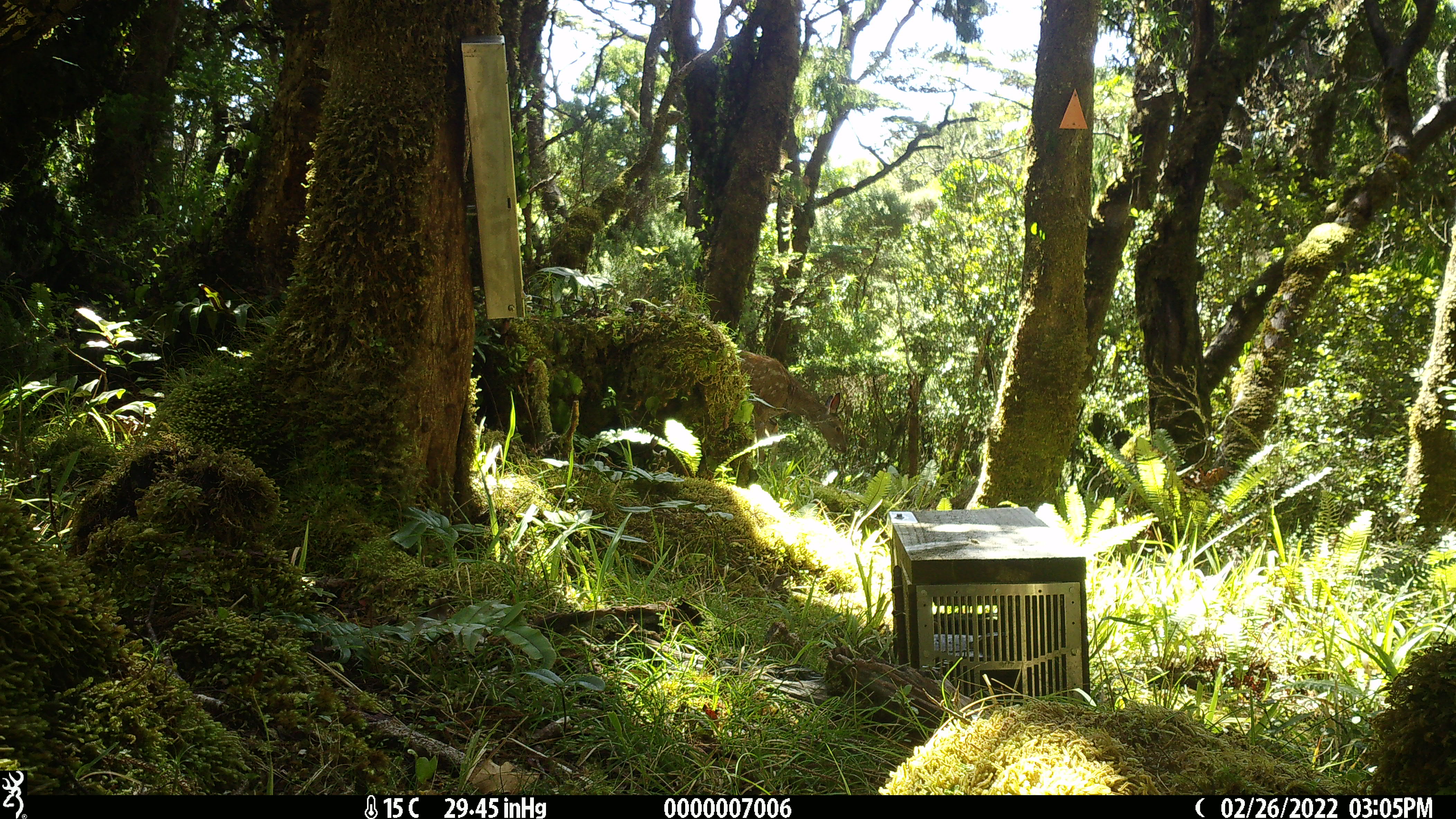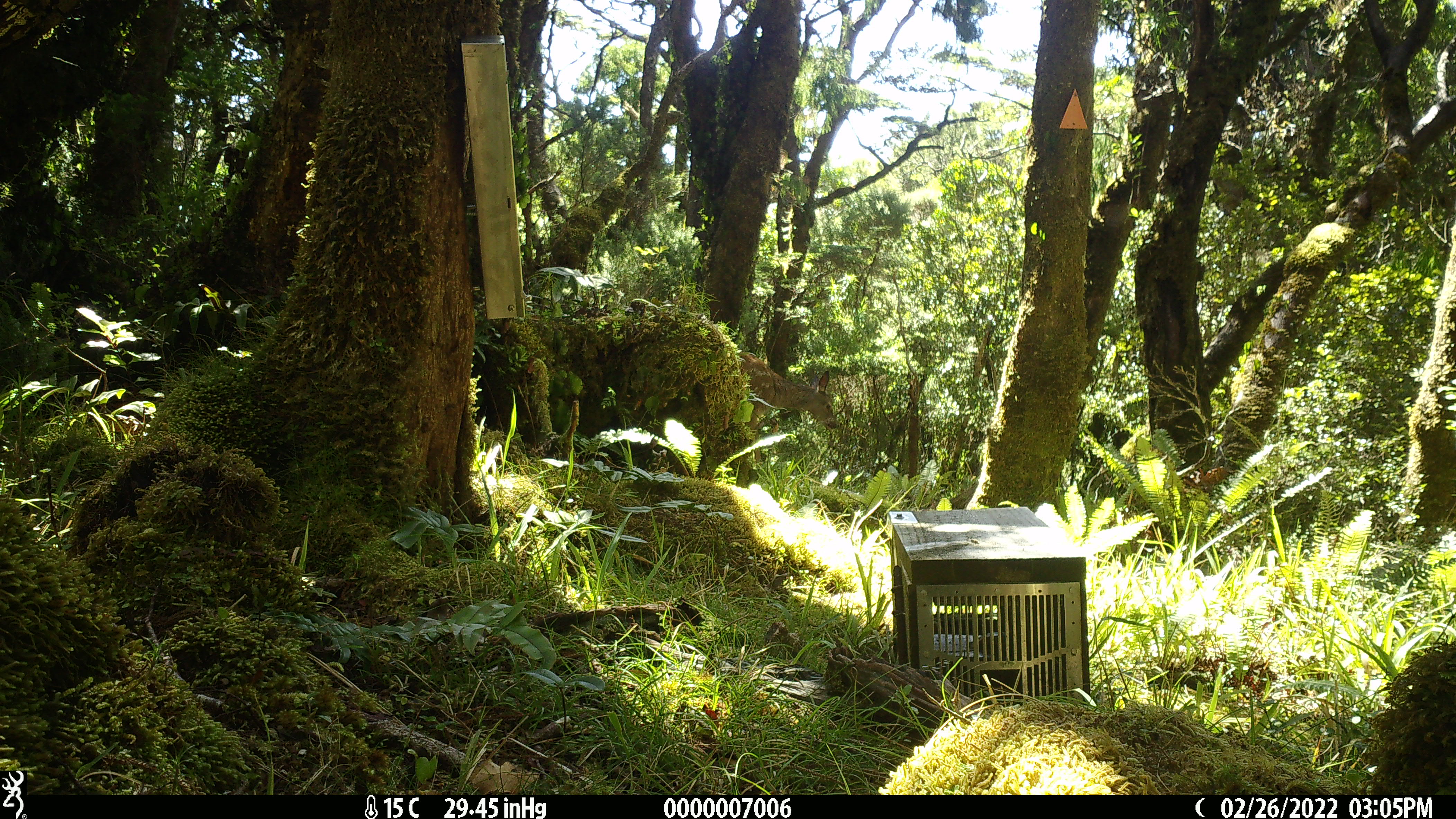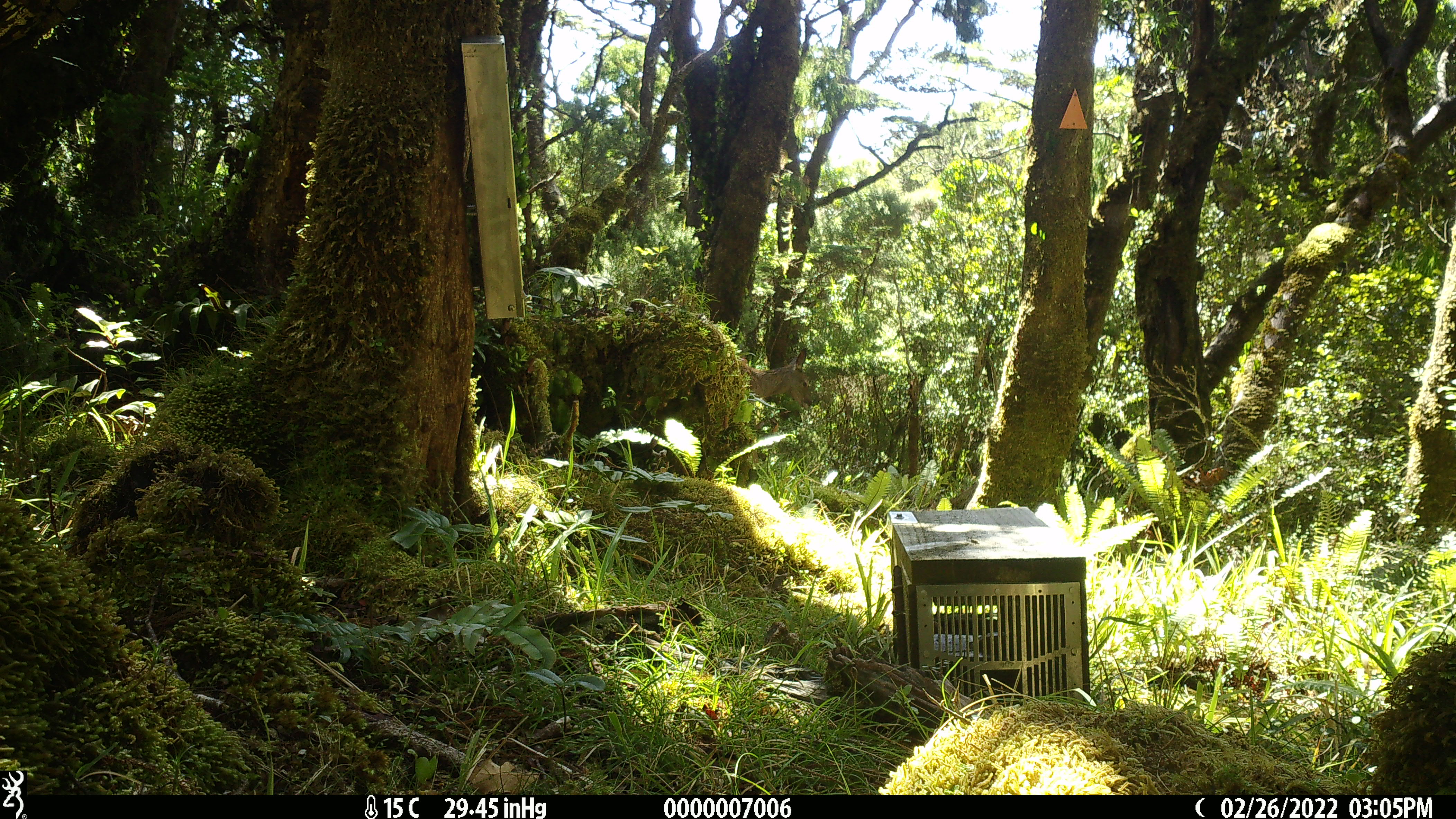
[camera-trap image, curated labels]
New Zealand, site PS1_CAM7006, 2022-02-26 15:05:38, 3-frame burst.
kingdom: Animalia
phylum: Chordata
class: Mammalia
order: Artiodactyla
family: Cervidae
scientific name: Cervidae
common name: deer